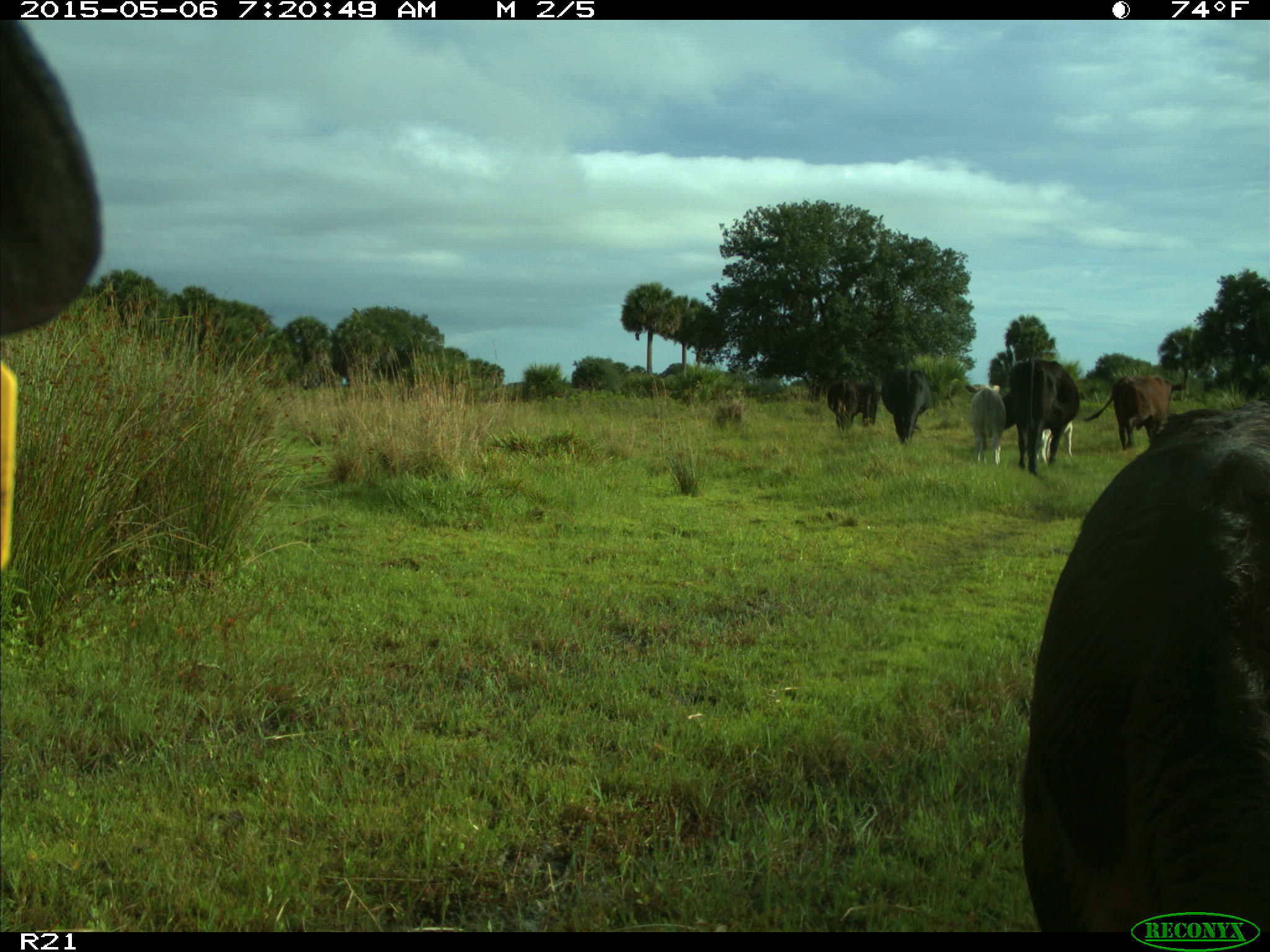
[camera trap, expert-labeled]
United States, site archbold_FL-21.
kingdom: Animalia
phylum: Chordata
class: Mammalia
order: Artiodactyla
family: Bovidae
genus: Bos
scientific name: Bos taurus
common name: domestic cow